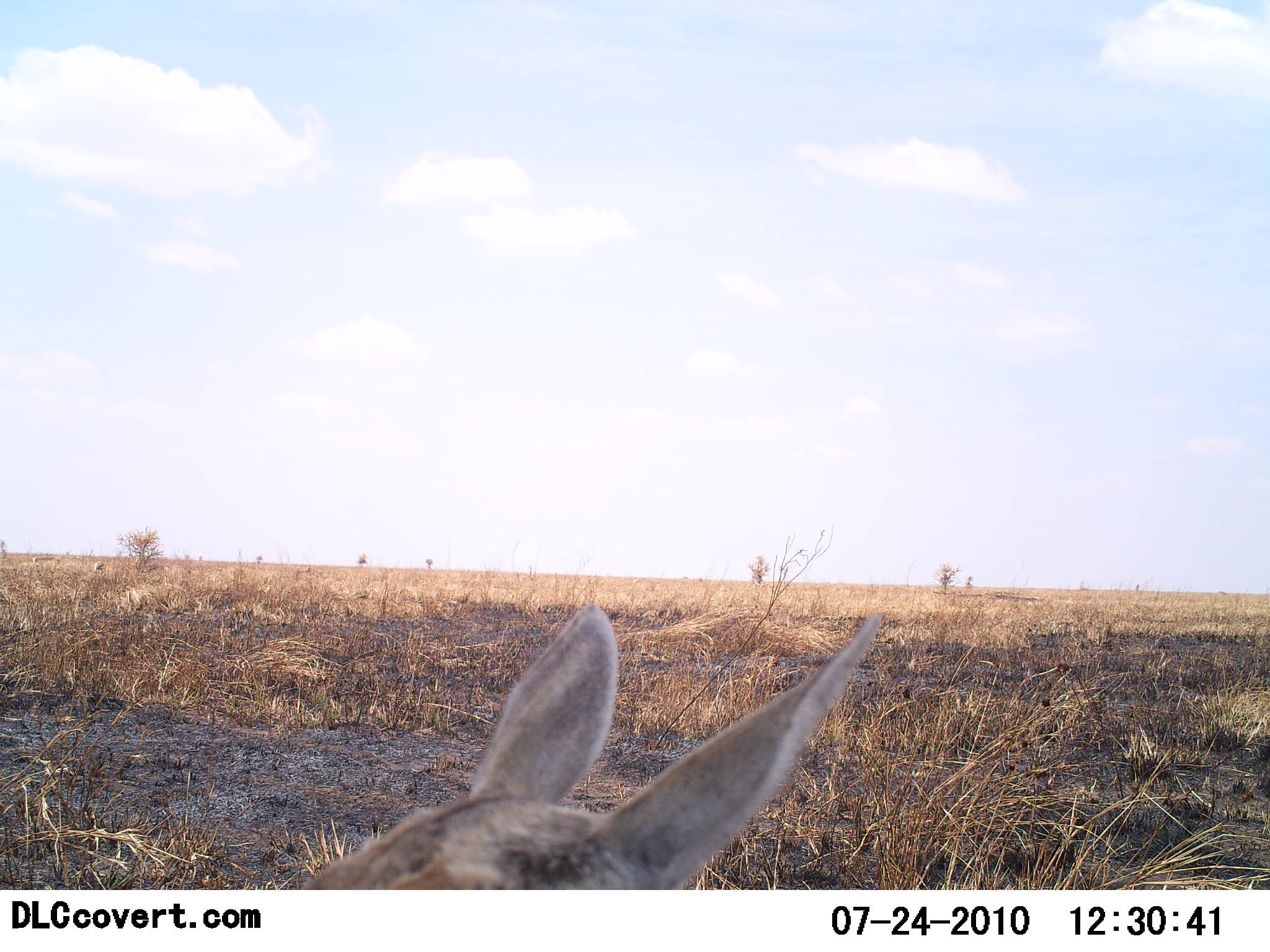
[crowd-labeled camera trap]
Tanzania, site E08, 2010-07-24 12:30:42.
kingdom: Animalia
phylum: Chordata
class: Mammalia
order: Artiodactyla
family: Bovidae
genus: Eudorcas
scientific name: Eudorcas thomsonii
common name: thomson's gazelle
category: gazellethomsons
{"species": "gazellethomsons (thomson's gazelle) (Eudorcas thomsonii)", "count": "1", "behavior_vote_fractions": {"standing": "50%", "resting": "50%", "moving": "0%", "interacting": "0%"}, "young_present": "17%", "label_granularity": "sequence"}